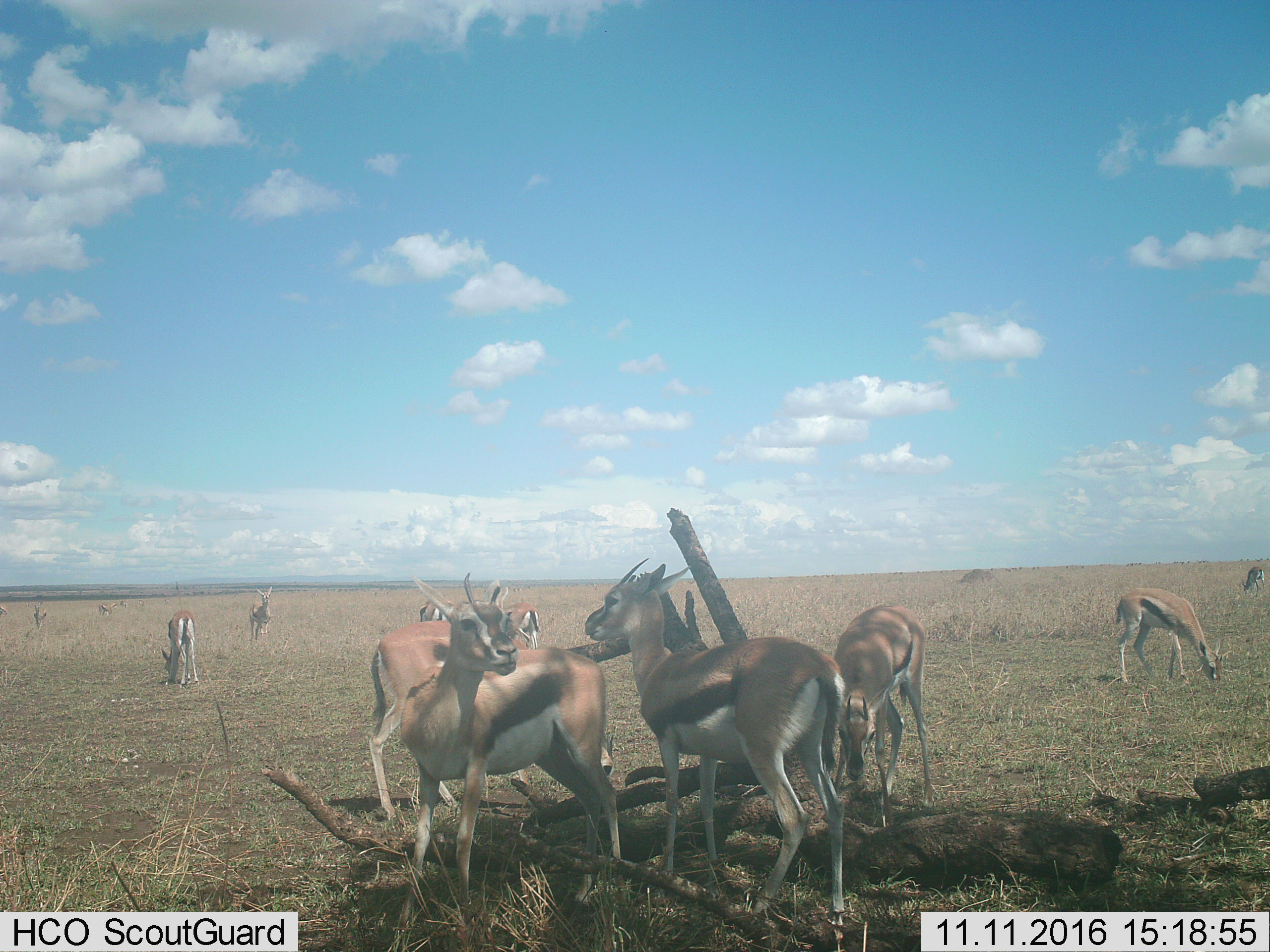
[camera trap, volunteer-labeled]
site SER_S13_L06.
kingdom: Animalia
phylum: Chordata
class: Mammalia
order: Artiodactyla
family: Bovidae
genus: Eudorcas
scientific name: Eudorcas thomsonii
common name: thomson's gazelle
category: gazellethomsons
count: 11-50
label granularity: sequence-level